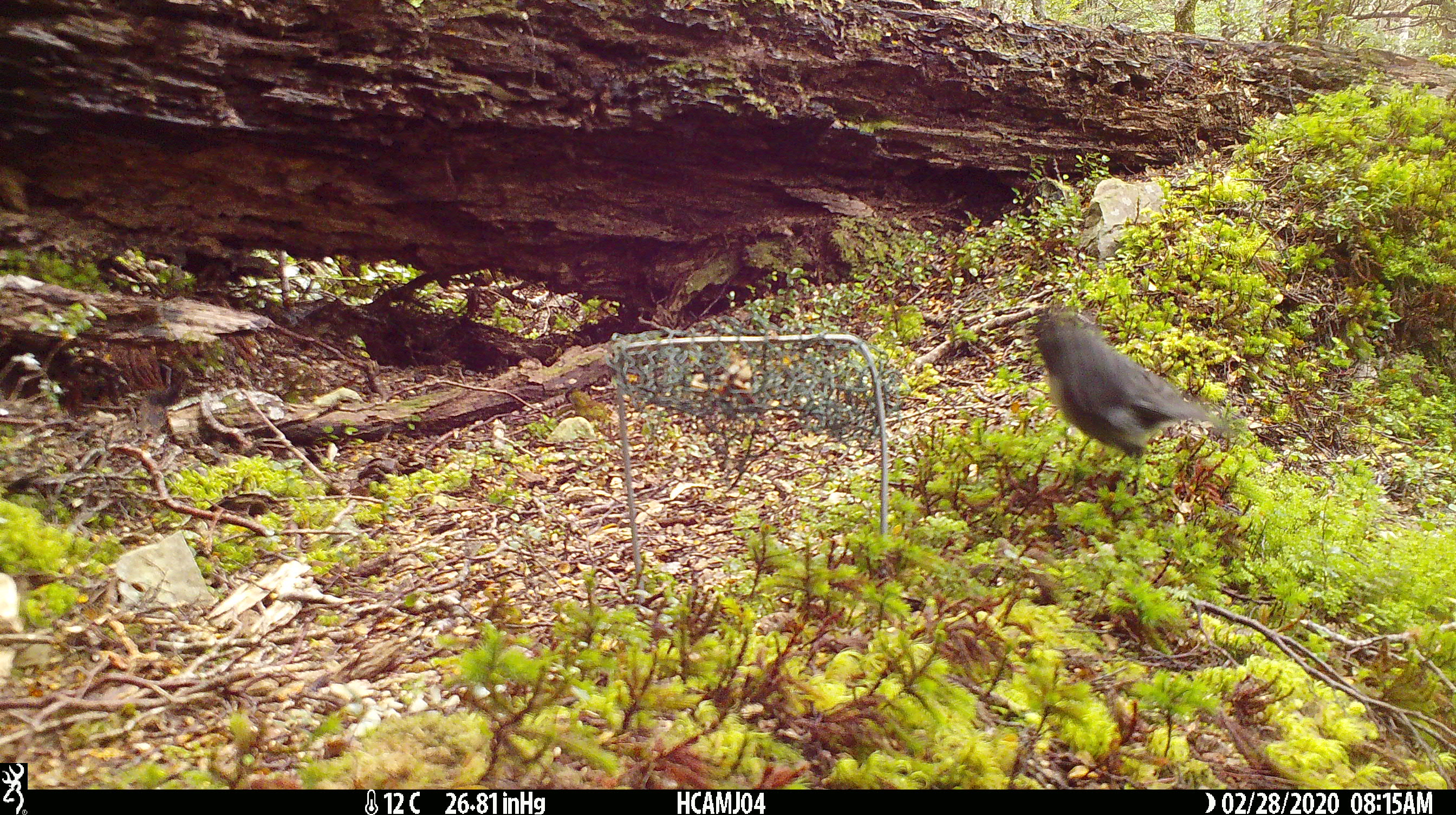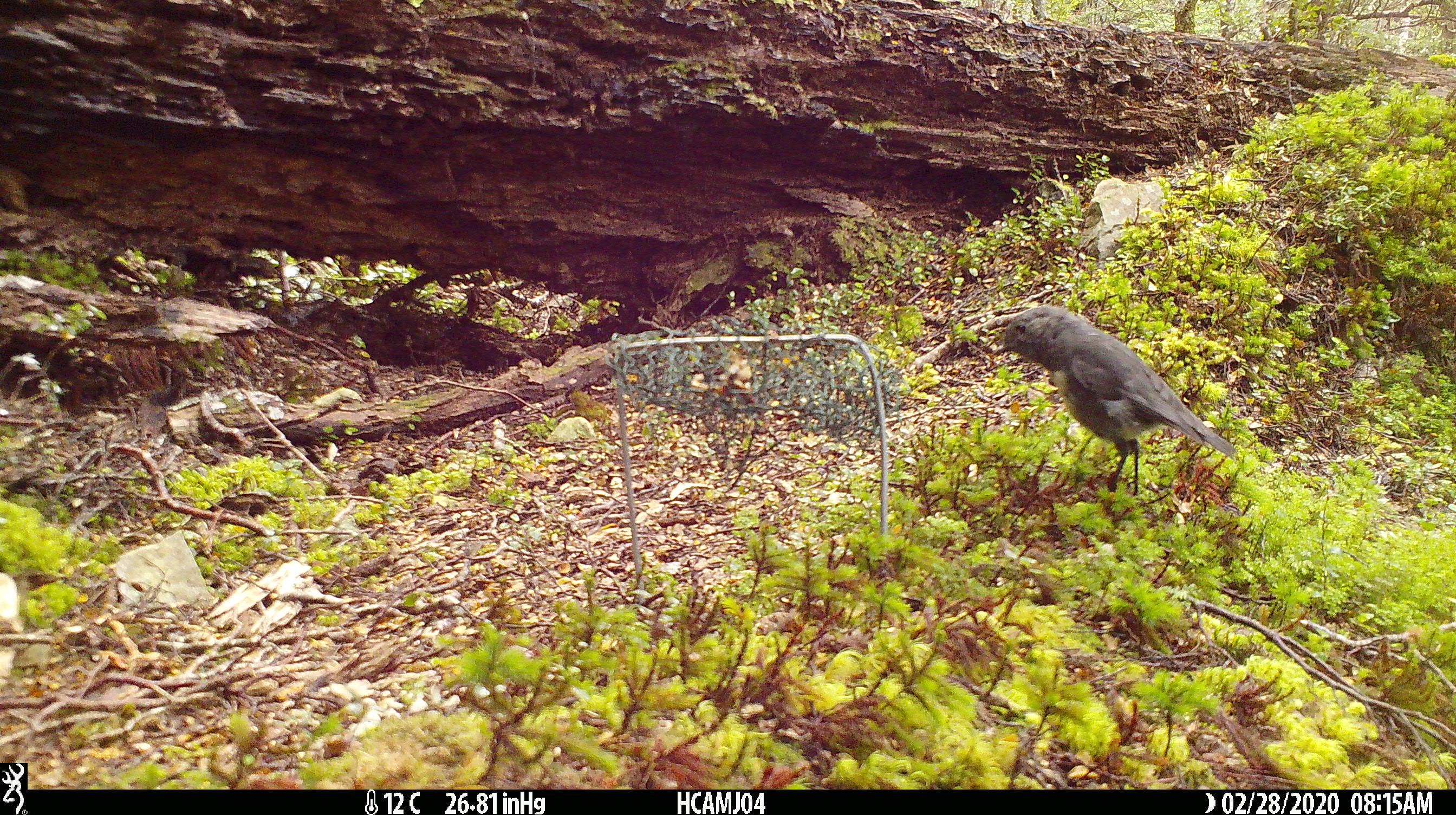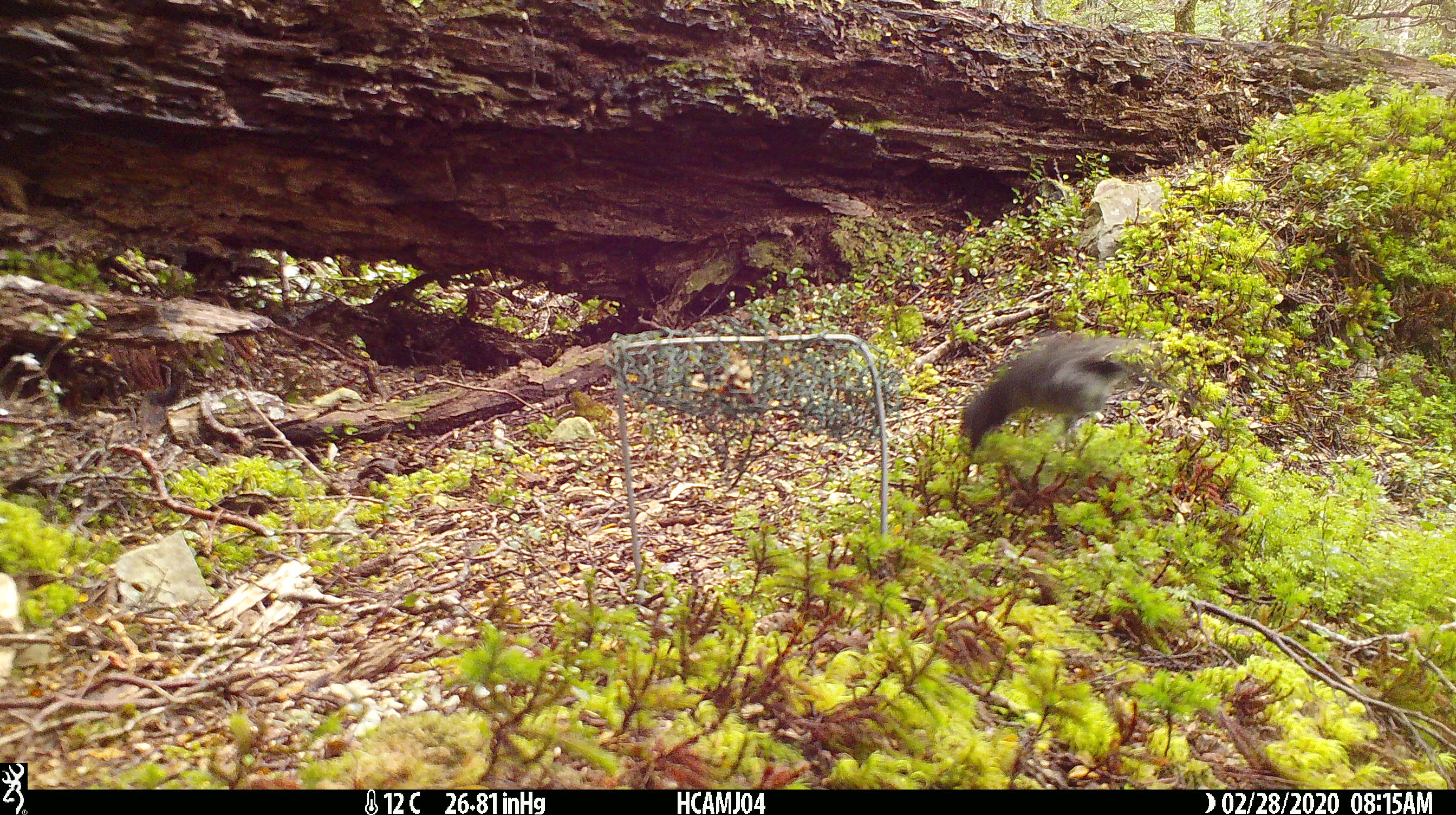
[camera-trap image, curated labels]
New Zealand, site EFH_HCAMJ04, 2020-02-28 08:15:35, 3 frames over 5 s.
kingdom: Animalia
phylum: Chordata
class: Mammalia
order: Rodentia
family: Muridae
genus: Mus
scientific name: Mus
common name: mouse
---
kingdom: Animalia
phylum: Chordata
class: Aves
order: Passeriformes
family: Petroicidae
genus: Petroica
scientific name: Petroica australis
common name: new zealand robin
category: robin